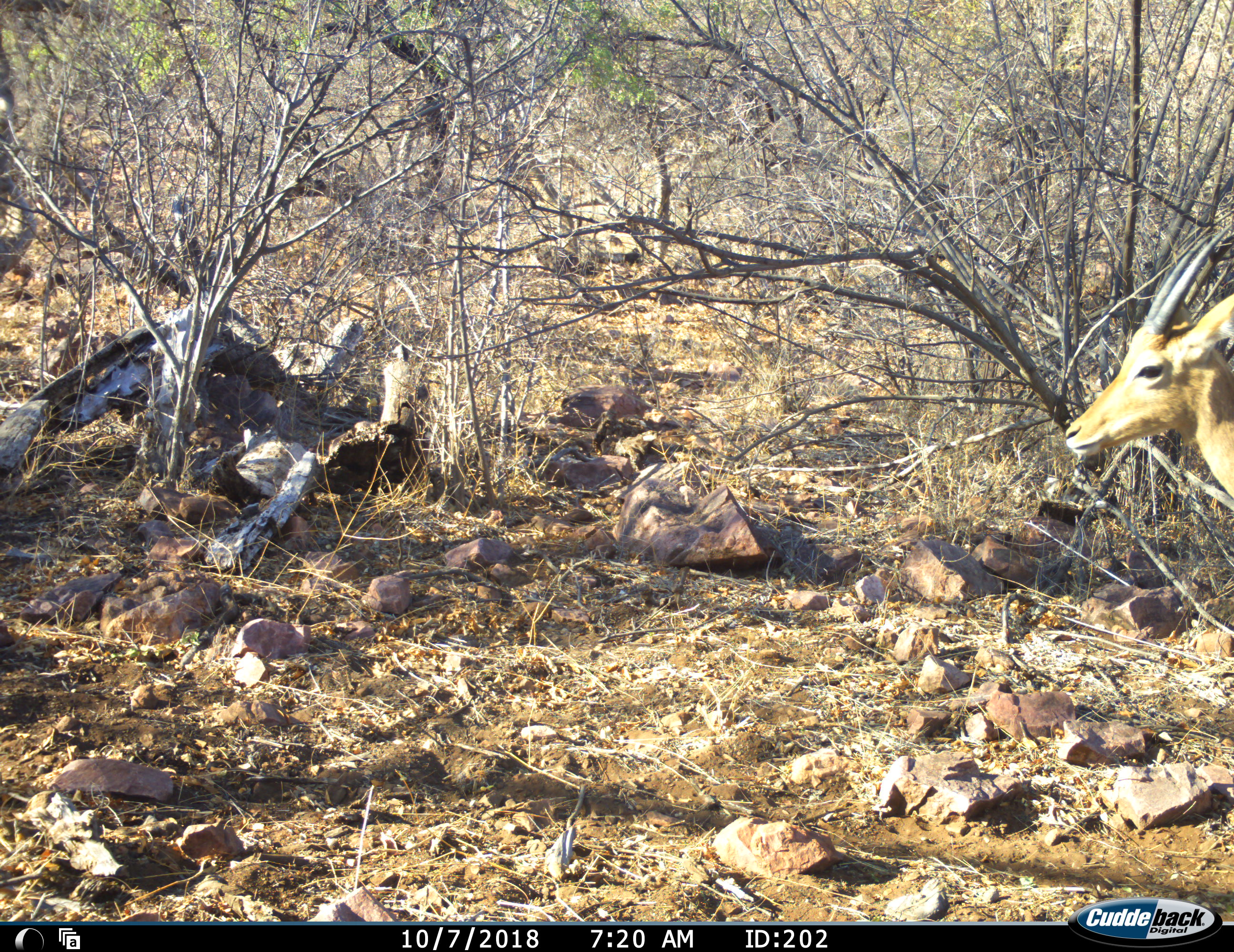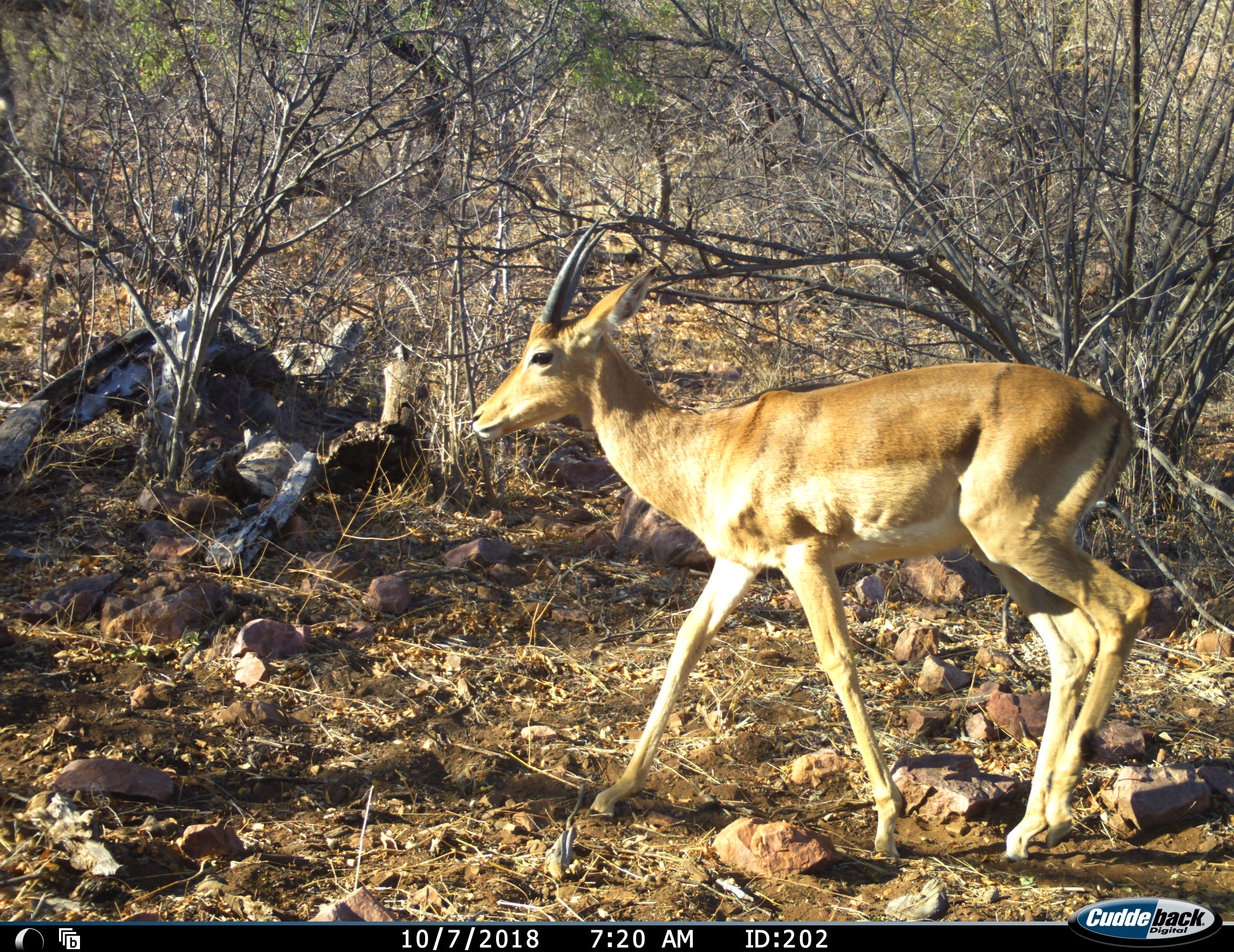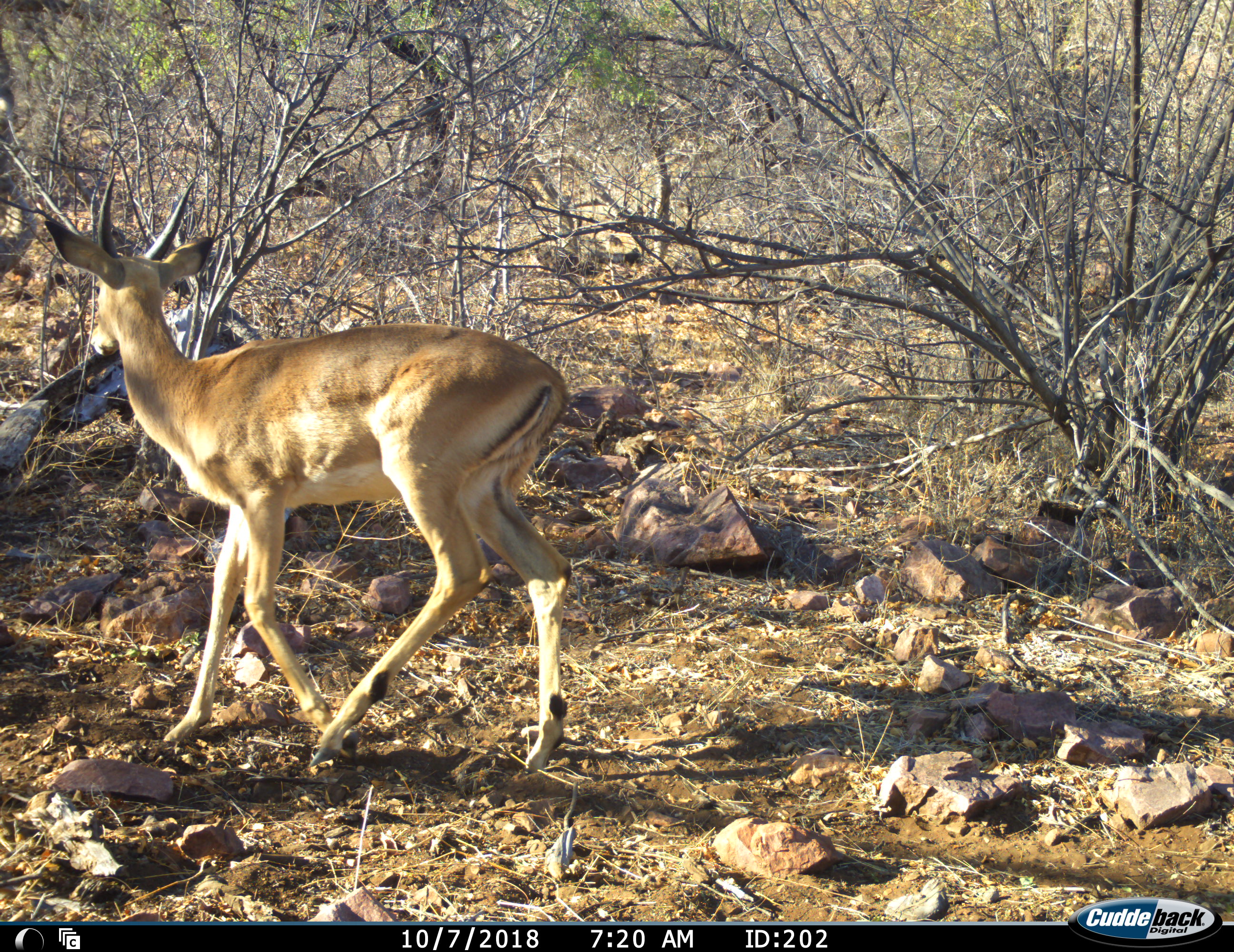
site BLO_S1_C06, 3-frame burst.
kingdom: Animalia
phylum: Chordata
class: Mammalia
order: Artiodactyla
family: Bovidae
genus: Aepyceros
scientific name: Aepyceros melampus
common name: impala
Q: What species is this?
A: Impala (Aepyceros melampus).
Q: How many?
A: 1.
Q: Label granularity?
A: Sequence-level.